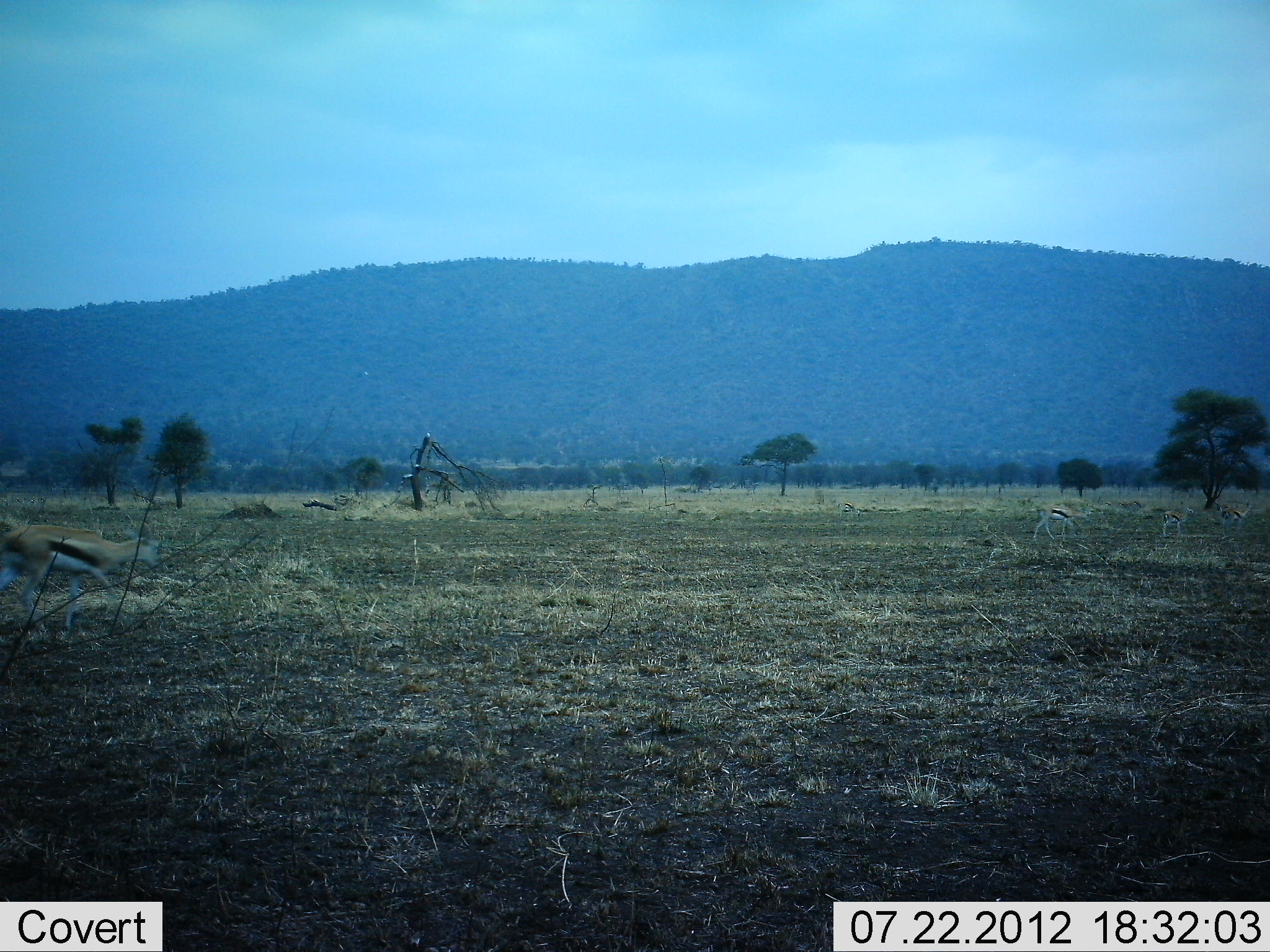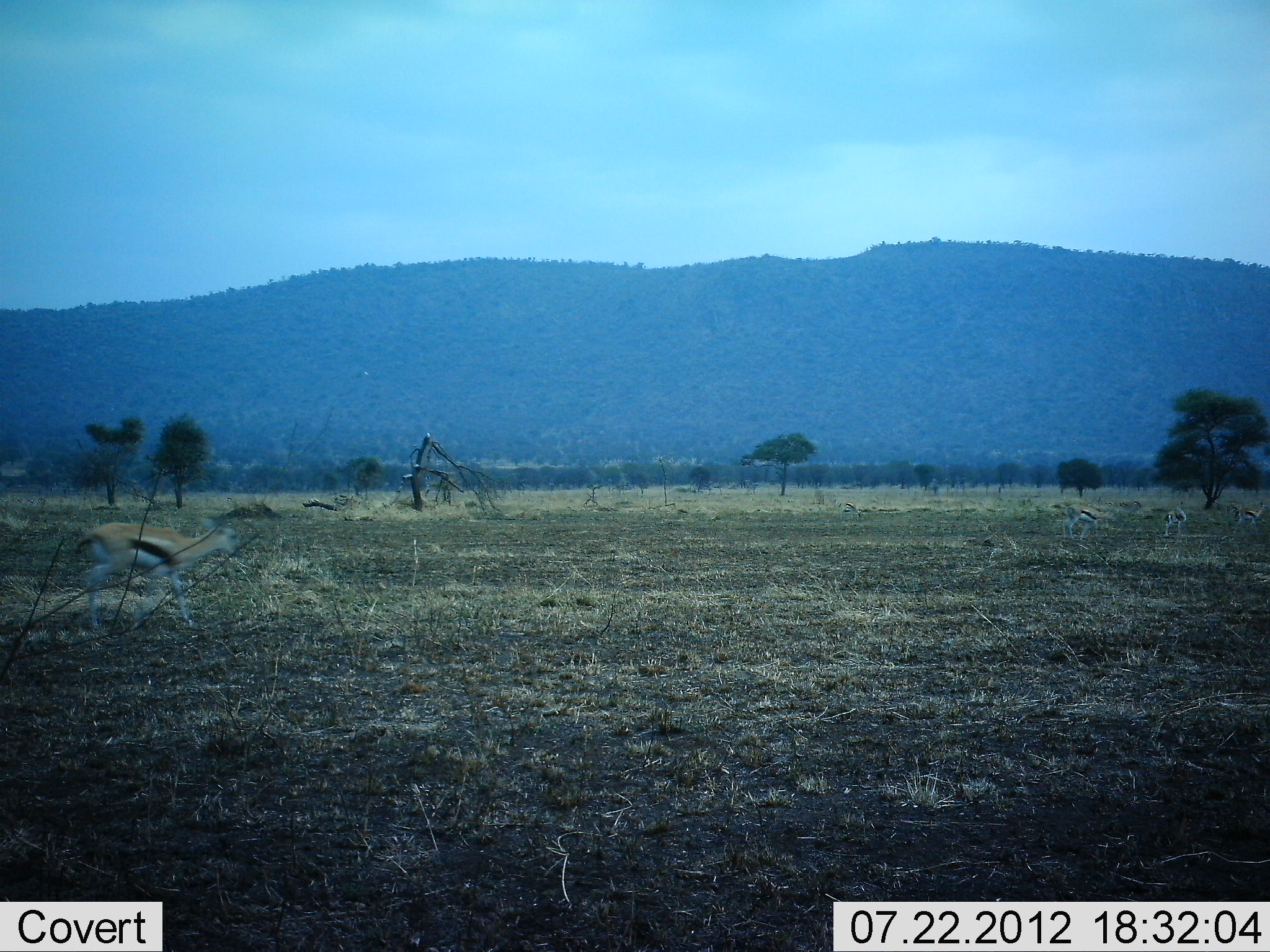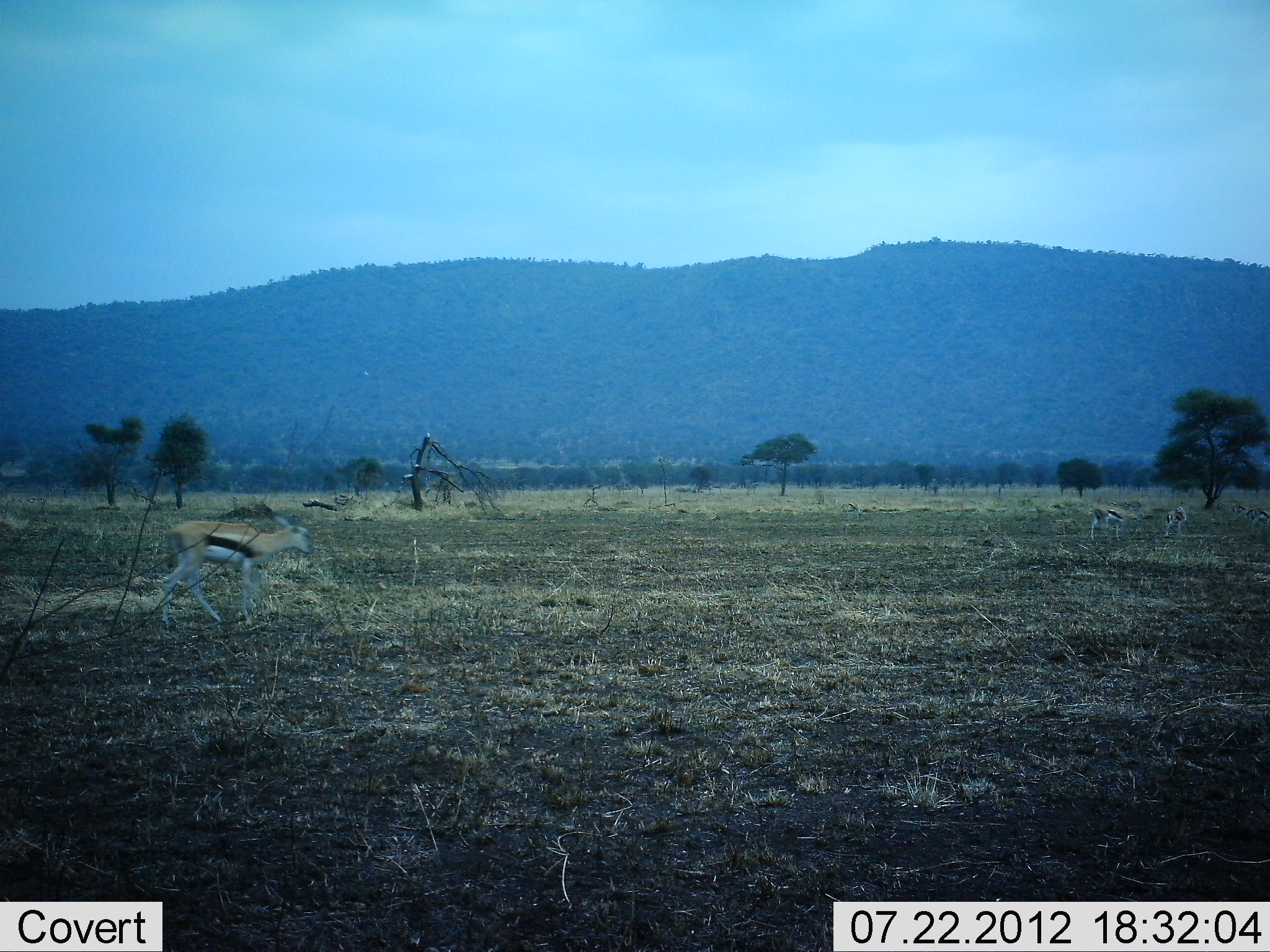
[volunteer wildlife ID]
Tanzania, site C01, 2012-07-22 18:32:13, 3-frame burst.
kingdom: Animalia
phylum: Chordata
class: Mammalia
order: Artiodactyla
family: Bovidae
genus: Eudorcas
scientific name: Eudorcas thomsonii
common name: thomson's gazelle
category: gazellethomsons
Gazellethomsons (thomson's gazelle) (Eudorcas thomsonii), count 4. Behavior (volunteer vote fractions): standing 20%, resting 0%, moving 100%, interacting 0%. Young present (vote fraction): 0%. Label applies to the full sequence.